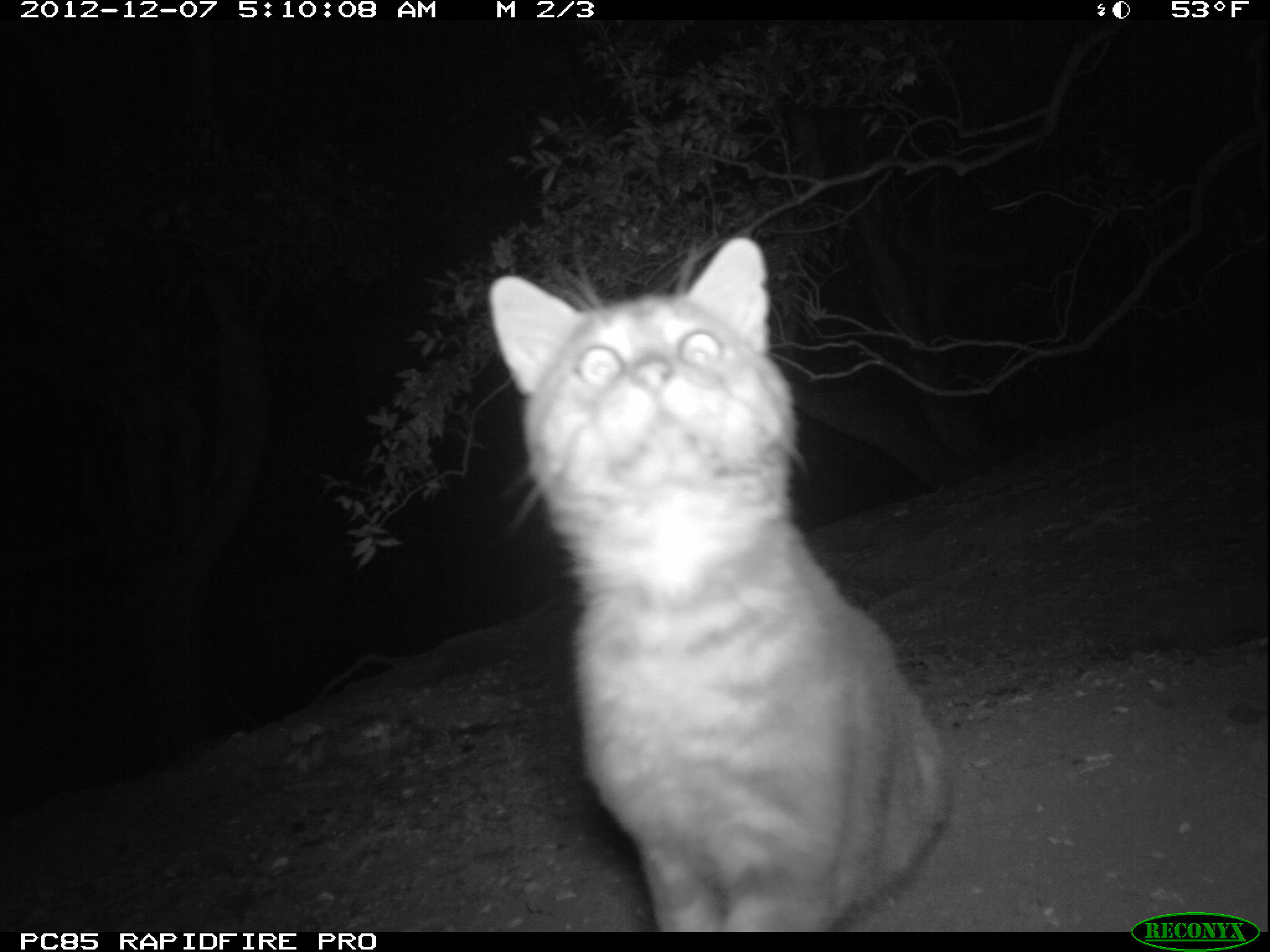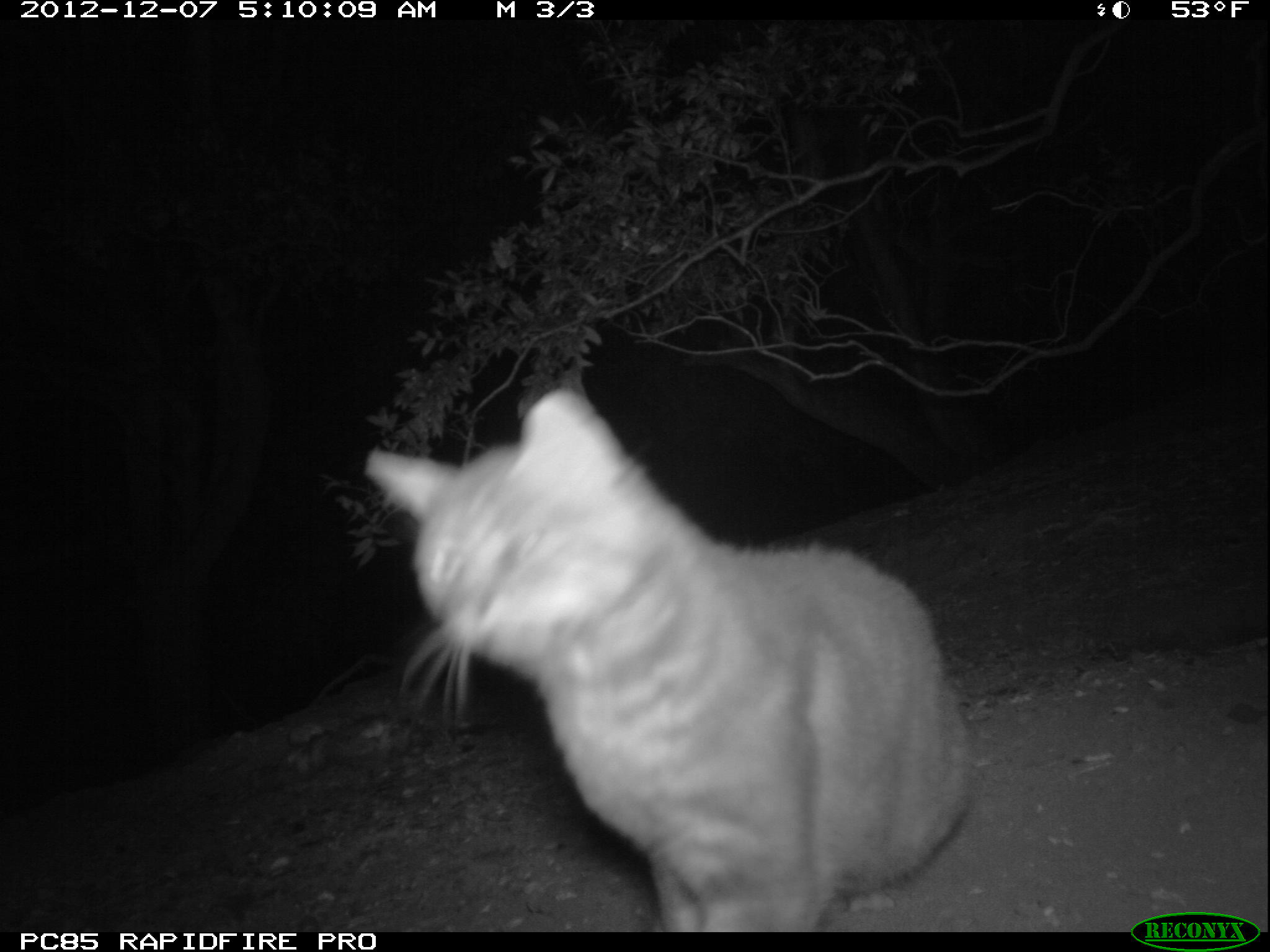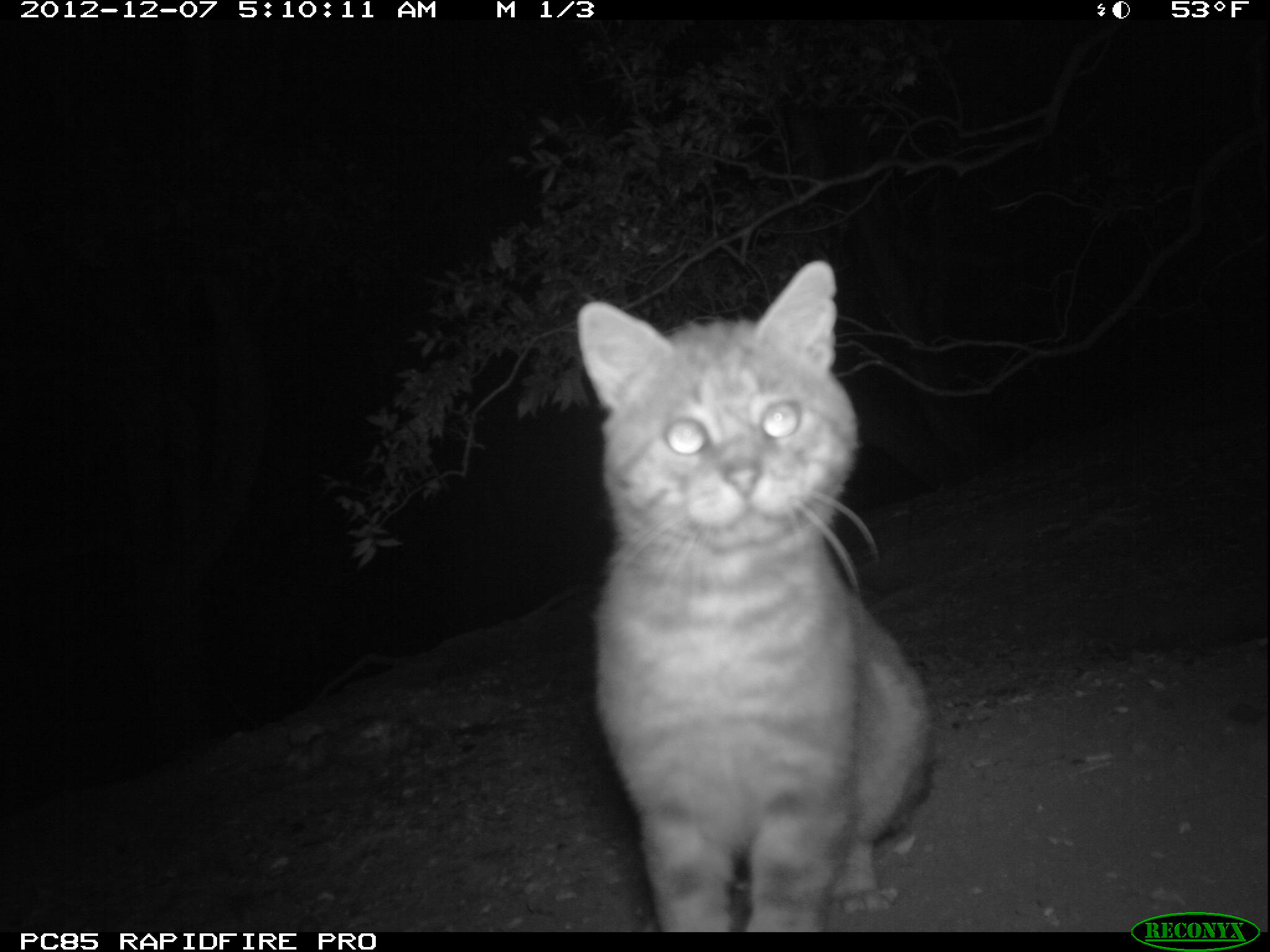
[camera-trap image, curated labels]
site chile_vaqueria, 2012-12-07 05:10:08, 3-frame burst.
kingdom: Animalia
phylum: Chordata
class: Mammalia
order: Carnivora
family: Felidae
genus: Felis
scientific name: Felis catus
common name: cat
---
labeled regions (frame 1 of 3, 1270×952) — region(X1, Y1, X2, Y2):
cat: region(482, 237, 951, 928)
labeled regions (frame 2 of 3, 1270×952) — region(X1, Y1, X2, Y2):
cat: region(360, 395, 975, 931)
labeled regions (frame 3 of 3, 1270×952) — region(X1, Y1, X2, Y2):
cat: region(574, 260, 936, 928)